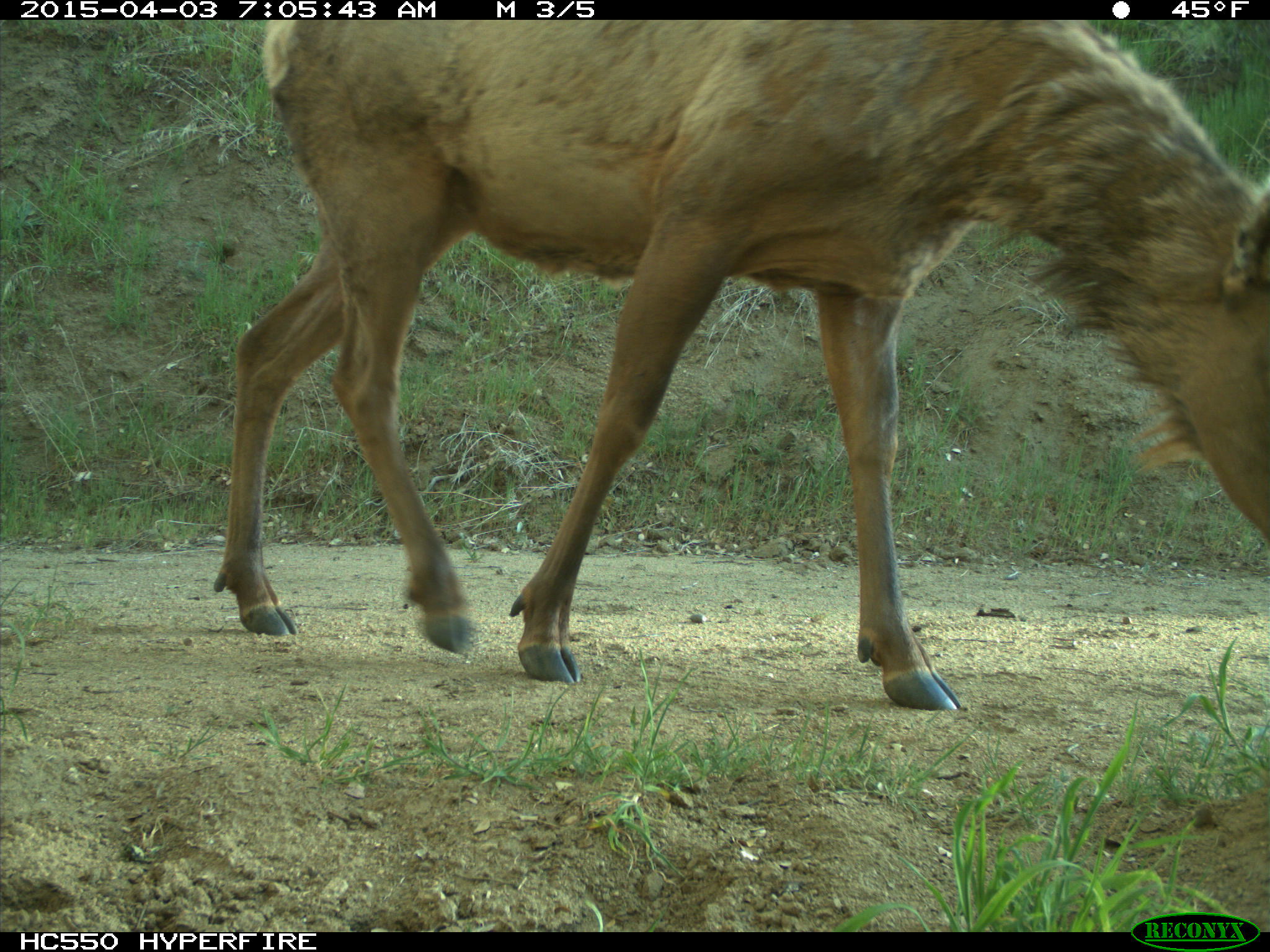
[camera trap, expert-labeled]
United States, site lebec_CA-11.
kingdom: Animalia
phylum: Chordata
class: Mammalia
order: Artiodactyla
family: Cervidae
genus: Cervus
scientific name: Cervus canadensis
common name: elk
Cervus canadensis (elk).